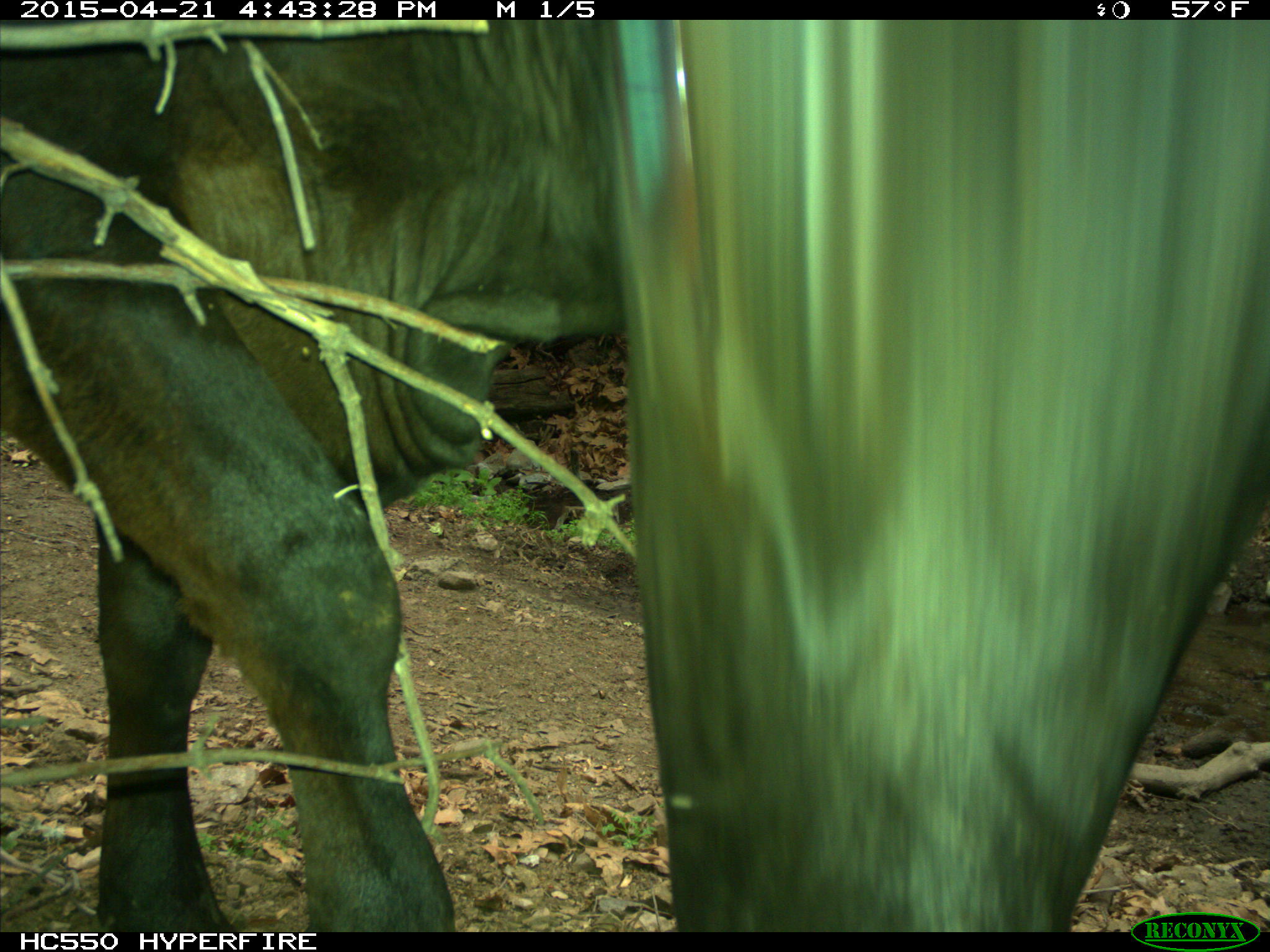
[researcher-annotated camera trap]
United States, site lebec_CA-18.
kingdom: Animalia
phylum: Chordata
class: Mammalia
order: Artiodactyla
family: Bovidae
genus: Bos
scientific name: Bos taurus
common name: domestic cow